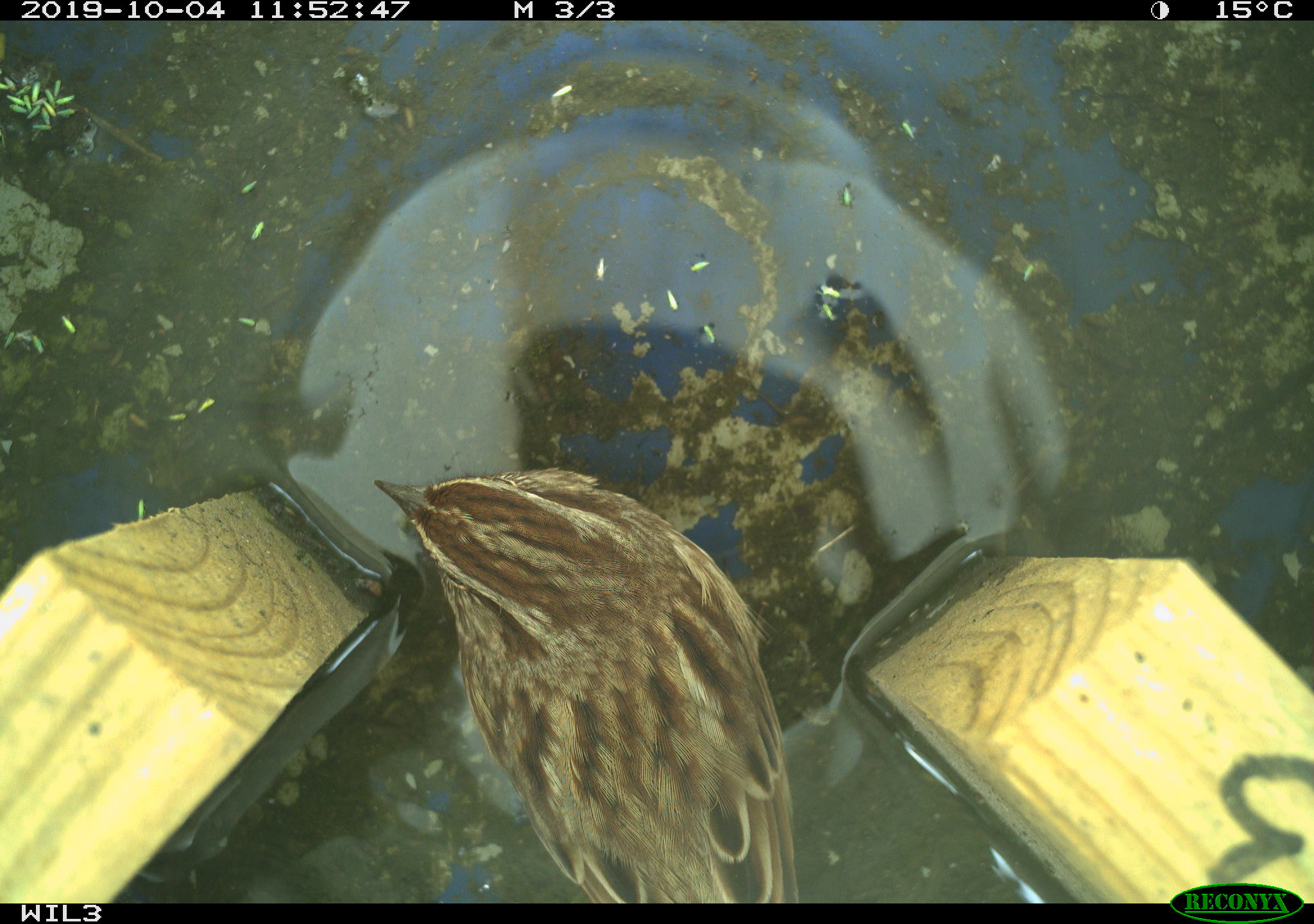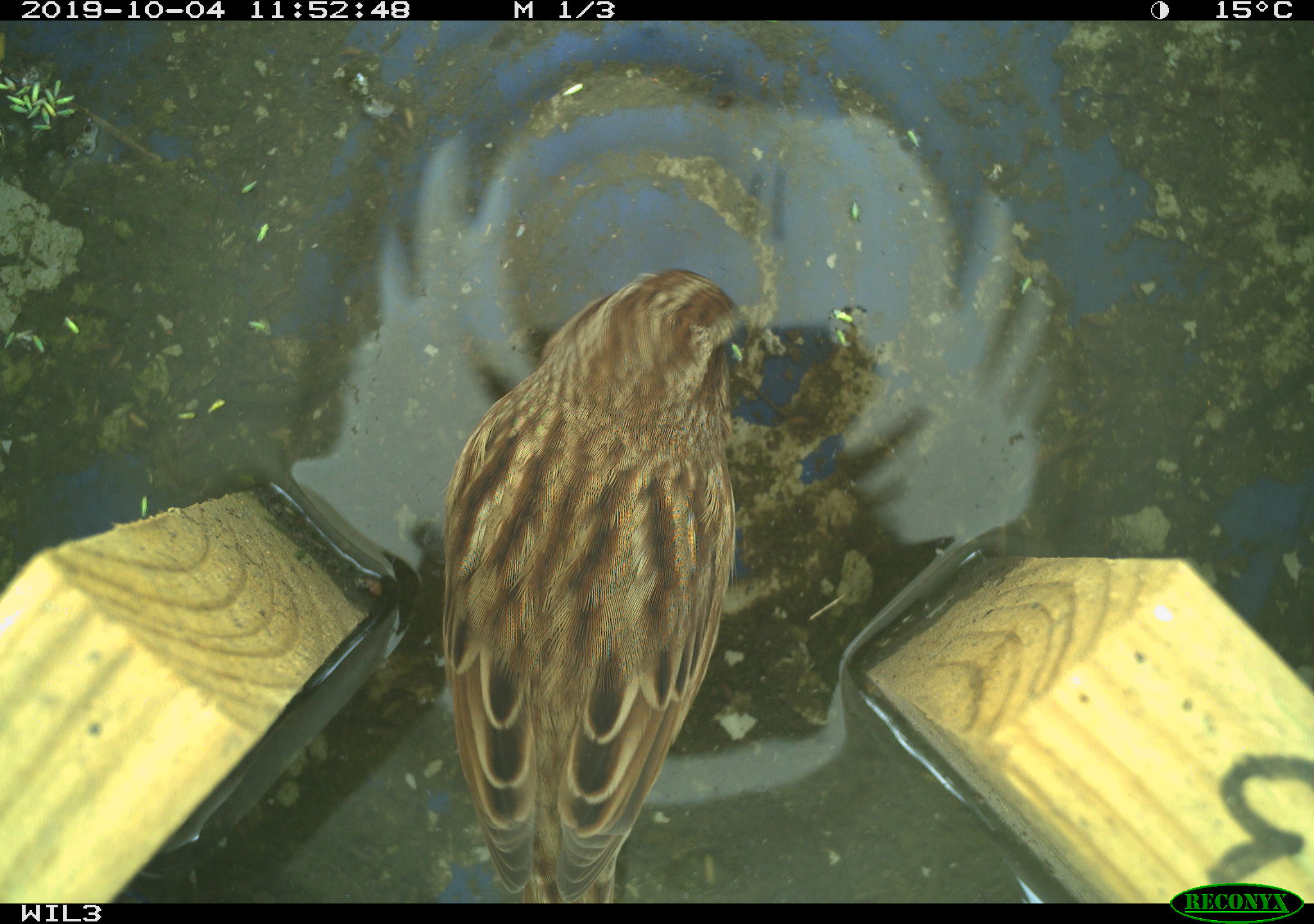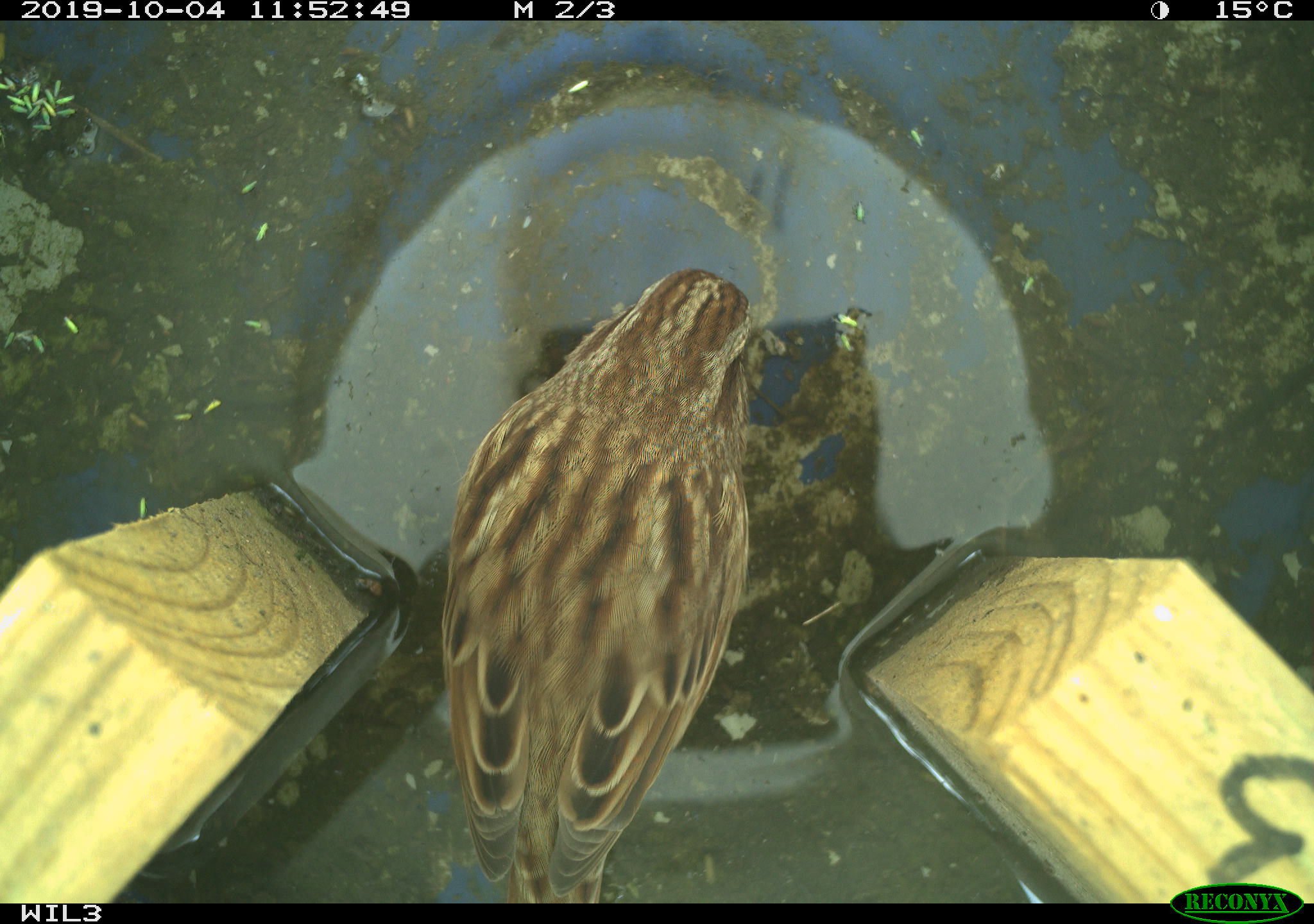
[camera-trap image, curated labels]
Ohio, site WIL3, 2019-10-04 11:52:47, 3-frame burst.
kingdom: Animalia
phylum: Chordata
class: Aves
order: Passeriformes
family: Passerellidae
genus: Melospiza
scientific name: Melospiza melodia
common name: song sparrow